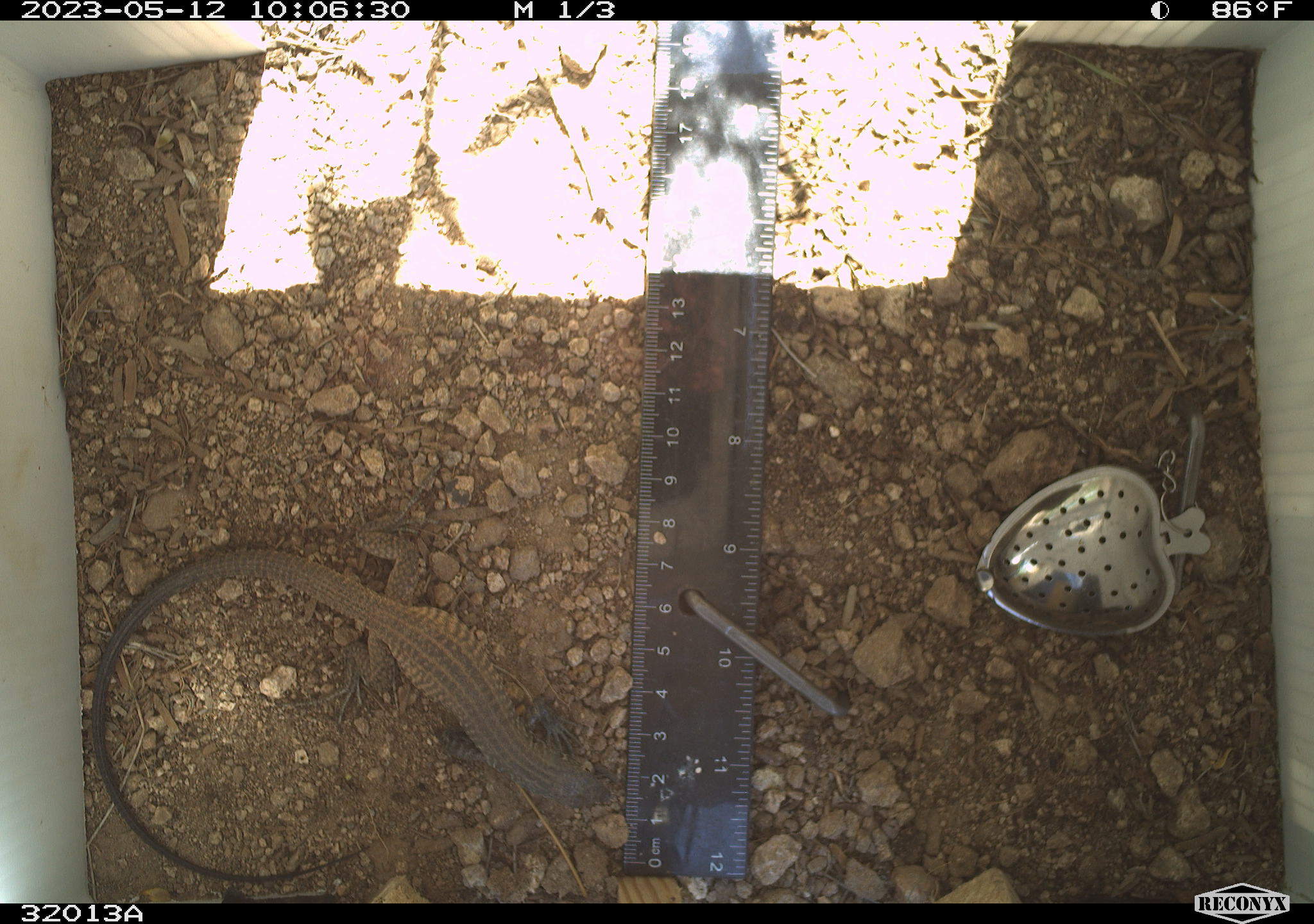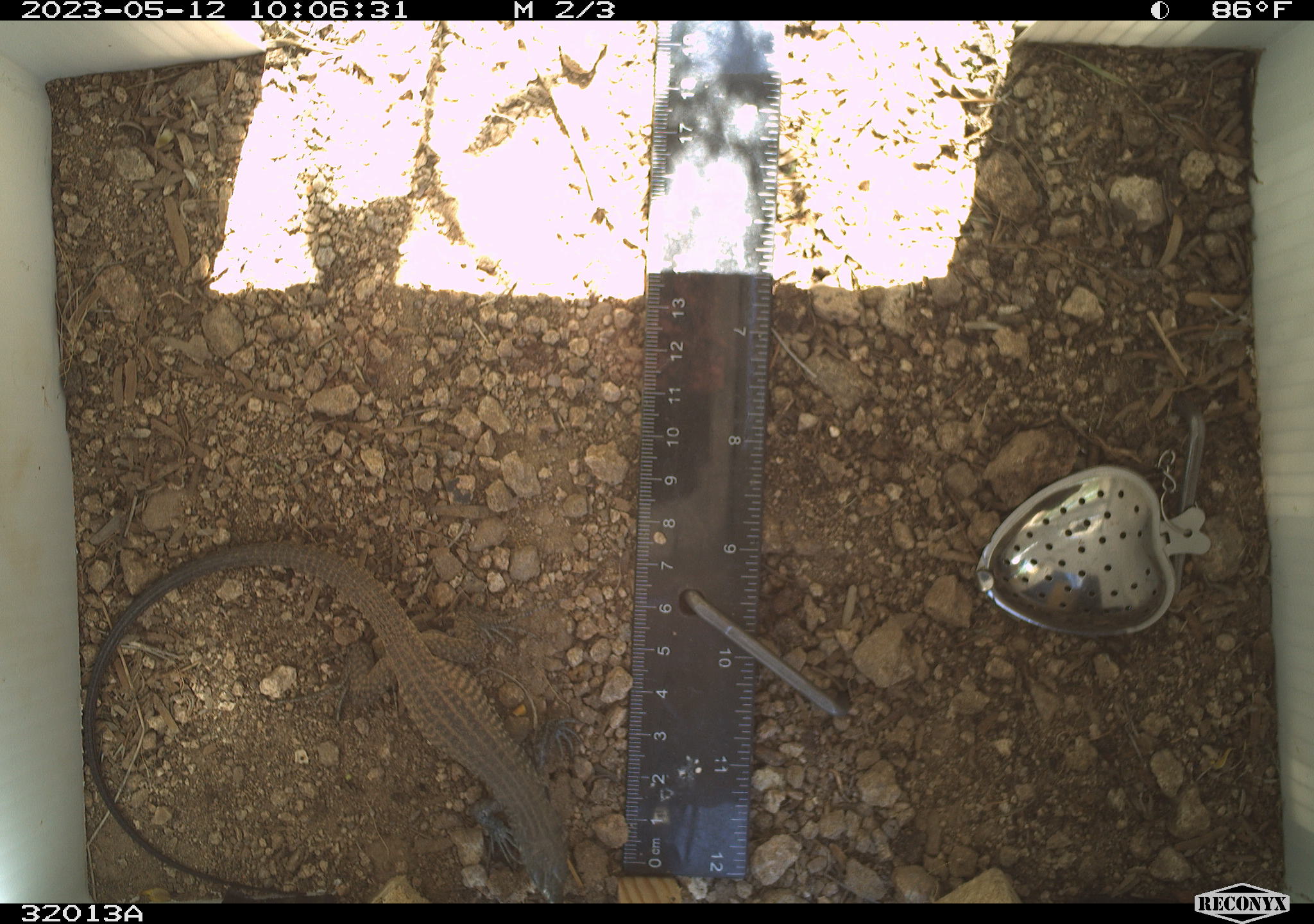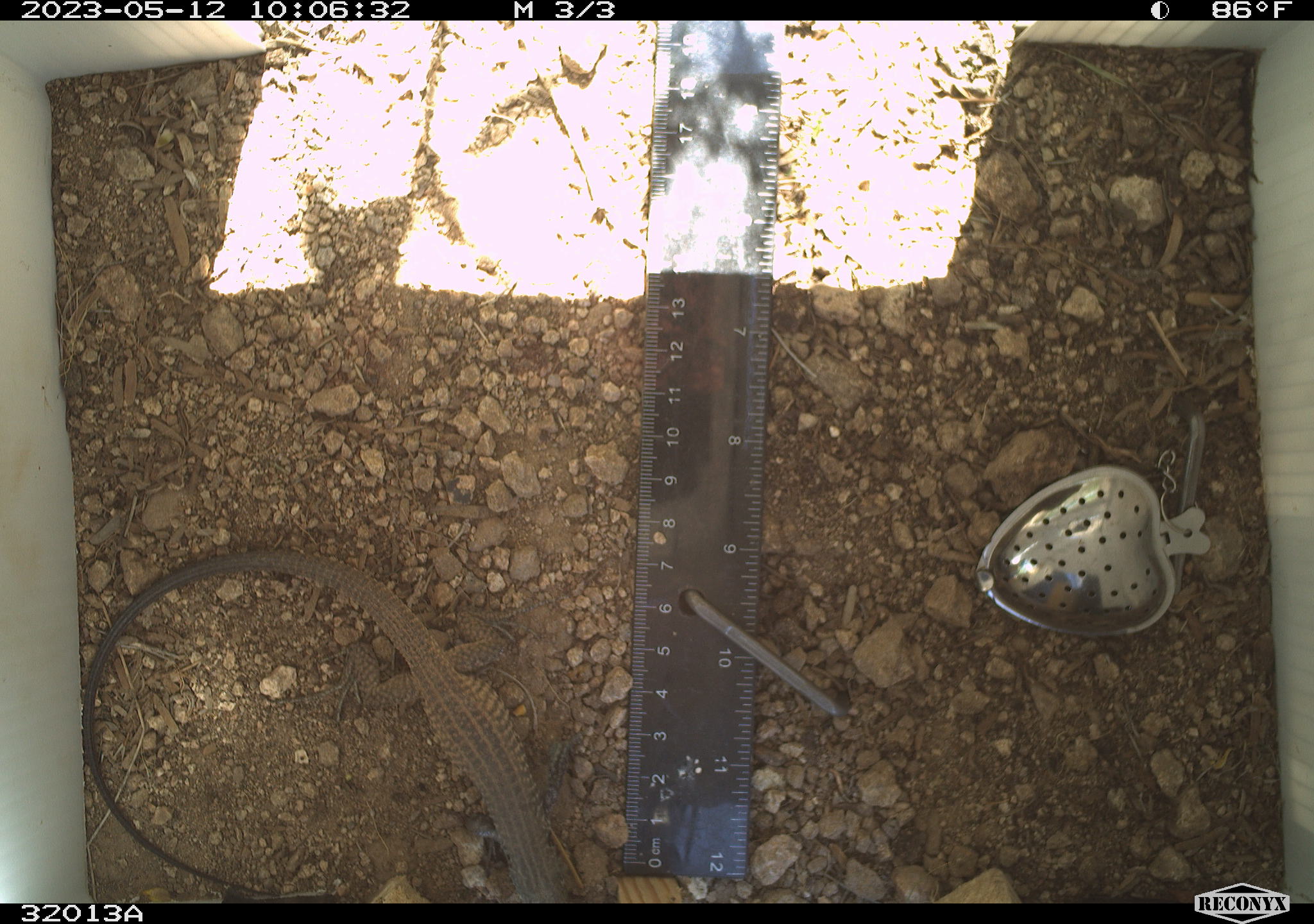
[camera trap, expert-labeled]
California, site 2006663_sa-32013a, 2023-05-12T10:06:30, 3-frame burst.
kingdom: Animalia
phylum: Chordata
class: Reptilia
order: Squamata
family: Teiidae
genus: Aspidoscelis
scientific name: Aspidoscelis tigris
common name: western whiptail